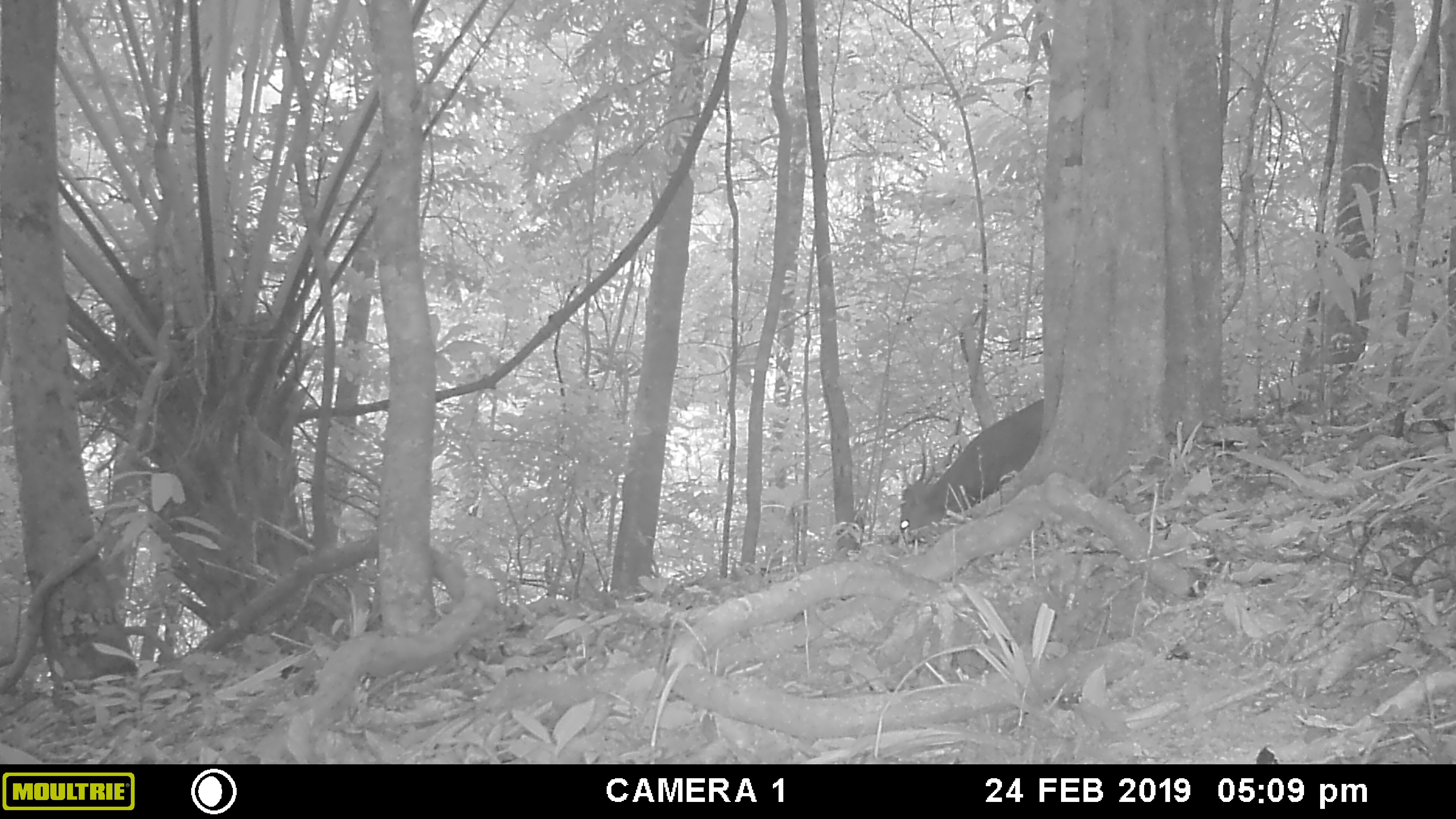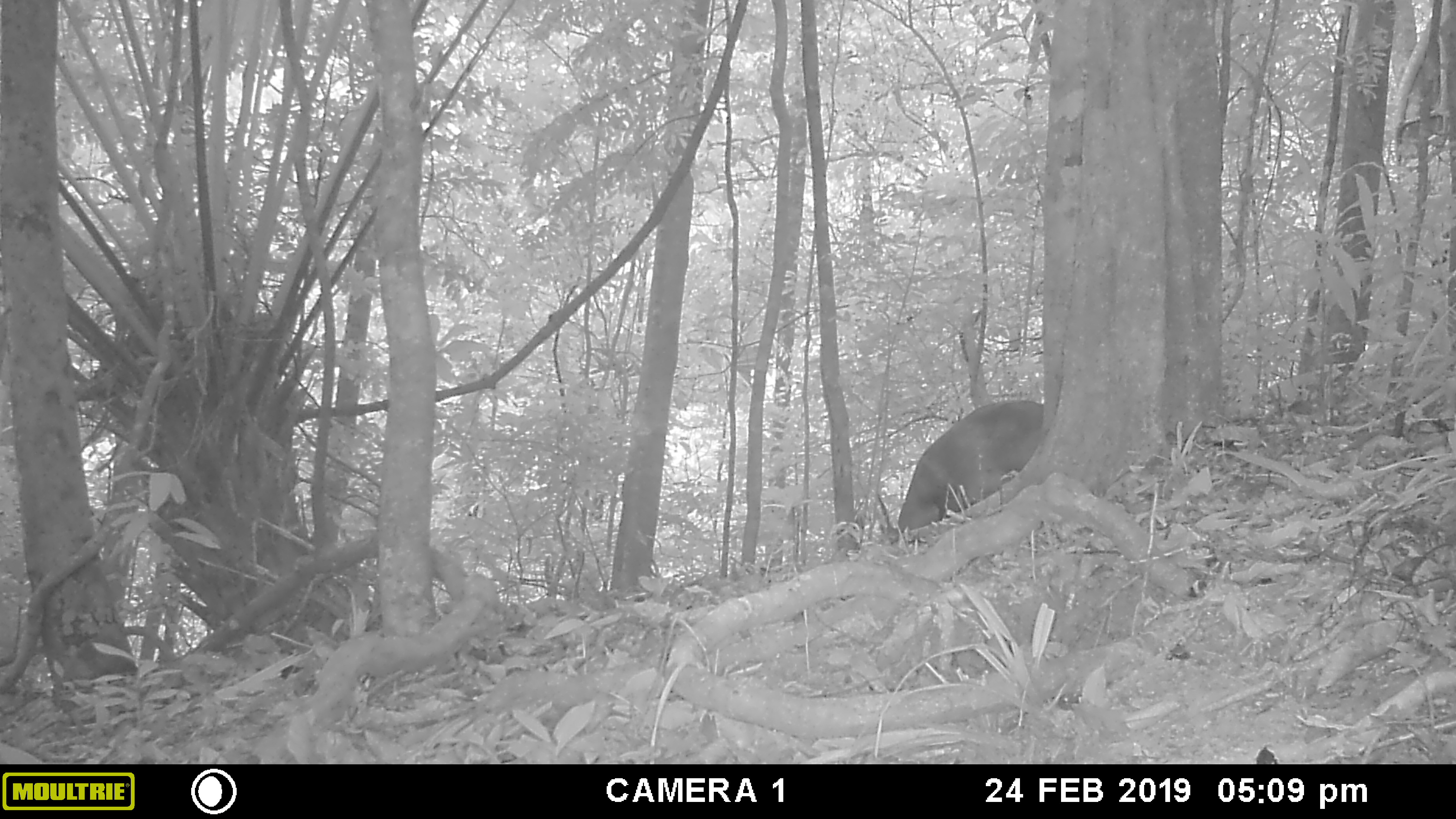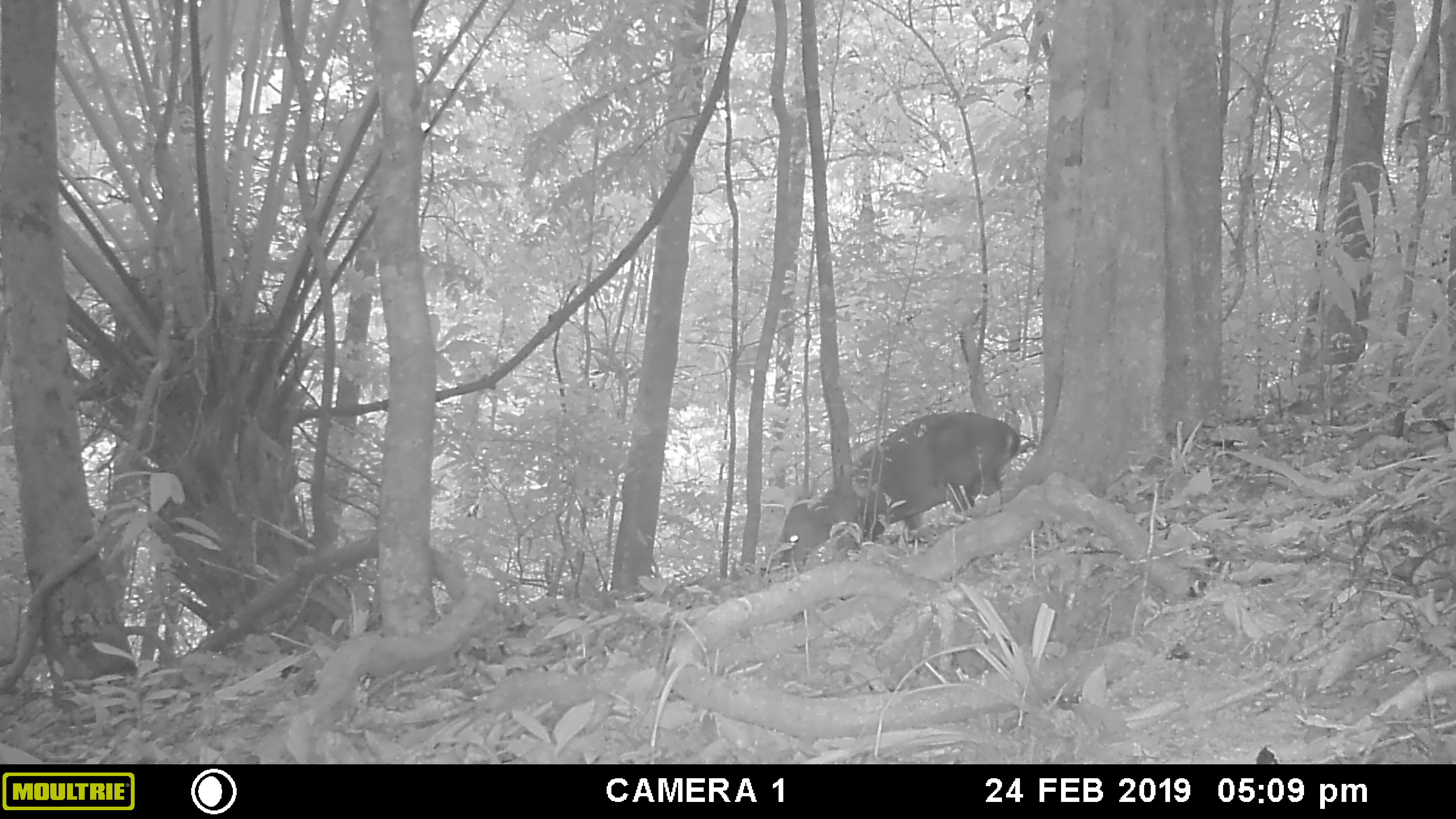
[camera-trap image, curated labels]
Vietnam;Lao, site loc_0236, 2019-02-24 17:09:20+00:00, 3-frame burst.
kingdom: Animalia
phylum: Chordata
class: Mammalia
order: Artiodactyla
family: Cervidae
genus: Muntiacus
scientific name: Muntiacus vuquangensis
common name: large-antlered muntjac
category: large antlered muntjac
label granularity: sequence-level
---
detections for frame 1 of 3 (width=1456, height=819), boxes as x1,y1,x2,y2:
large antlered muntjac: 898,398,1043,553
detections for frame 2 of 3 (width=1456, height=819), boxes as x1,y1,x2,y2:
large antlered muntjac: 876,399,1042,545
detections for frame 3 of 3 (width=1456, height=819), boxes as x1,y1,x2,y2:
large antlered muntjac: 778,412,1020,580